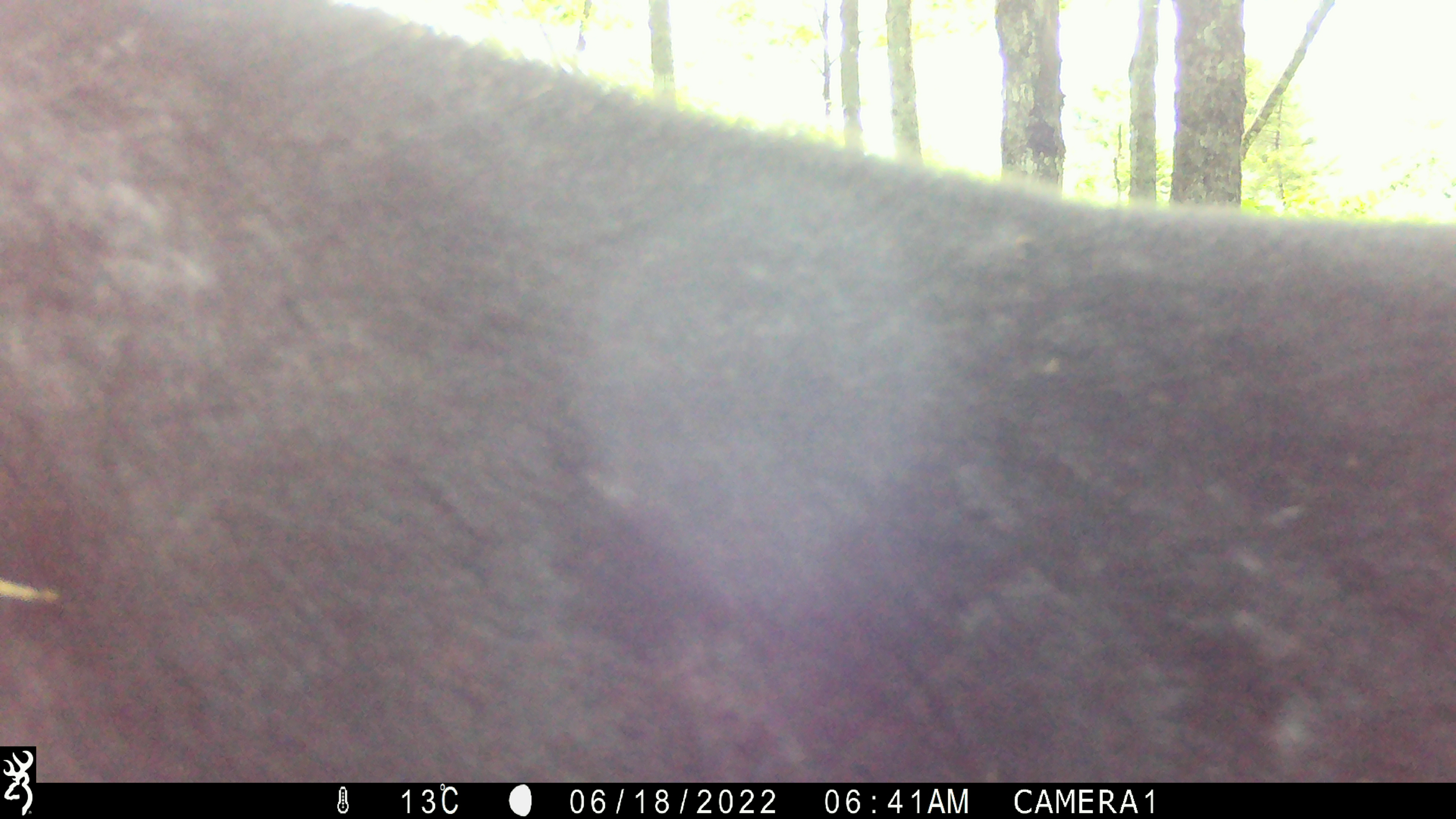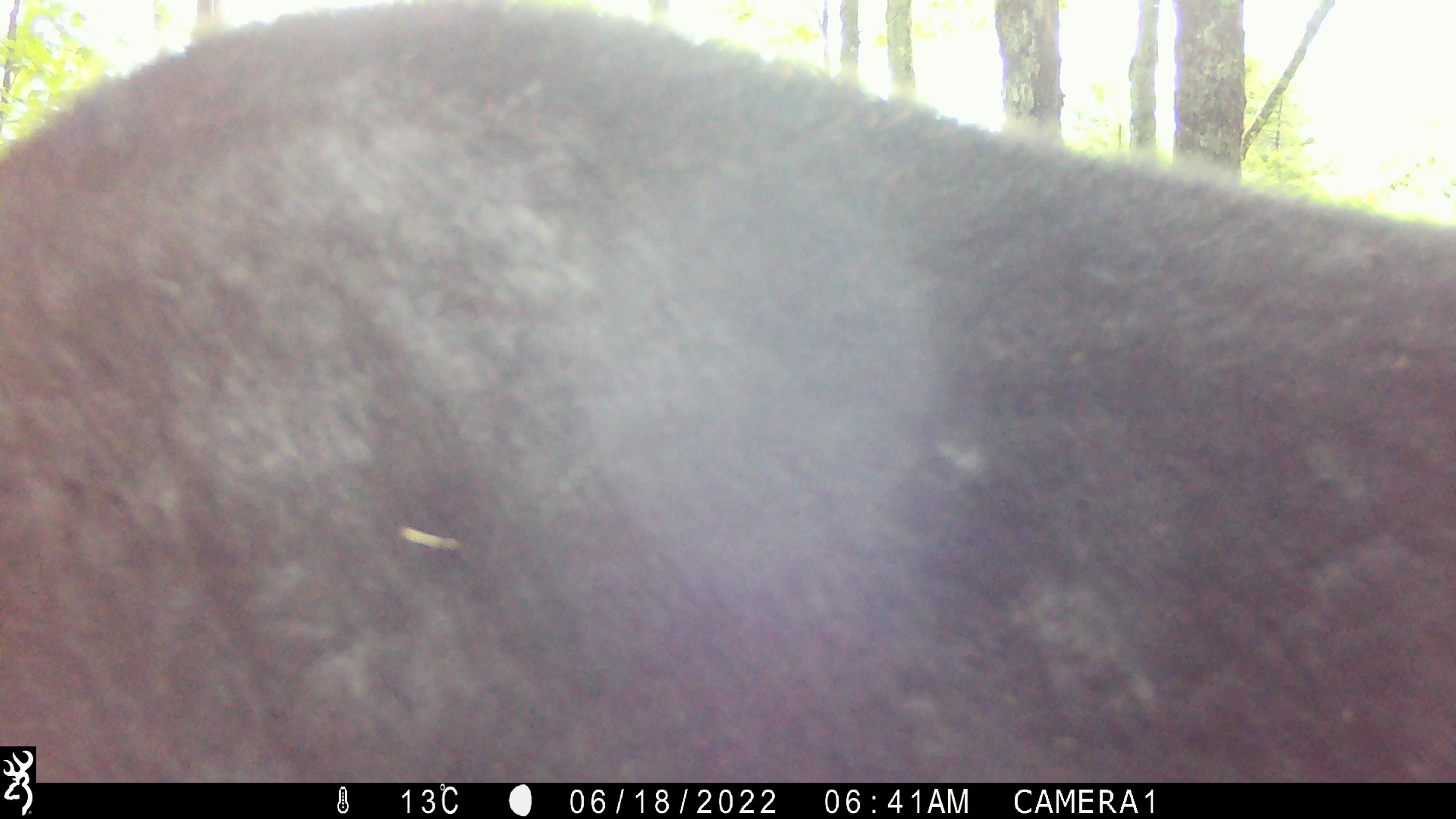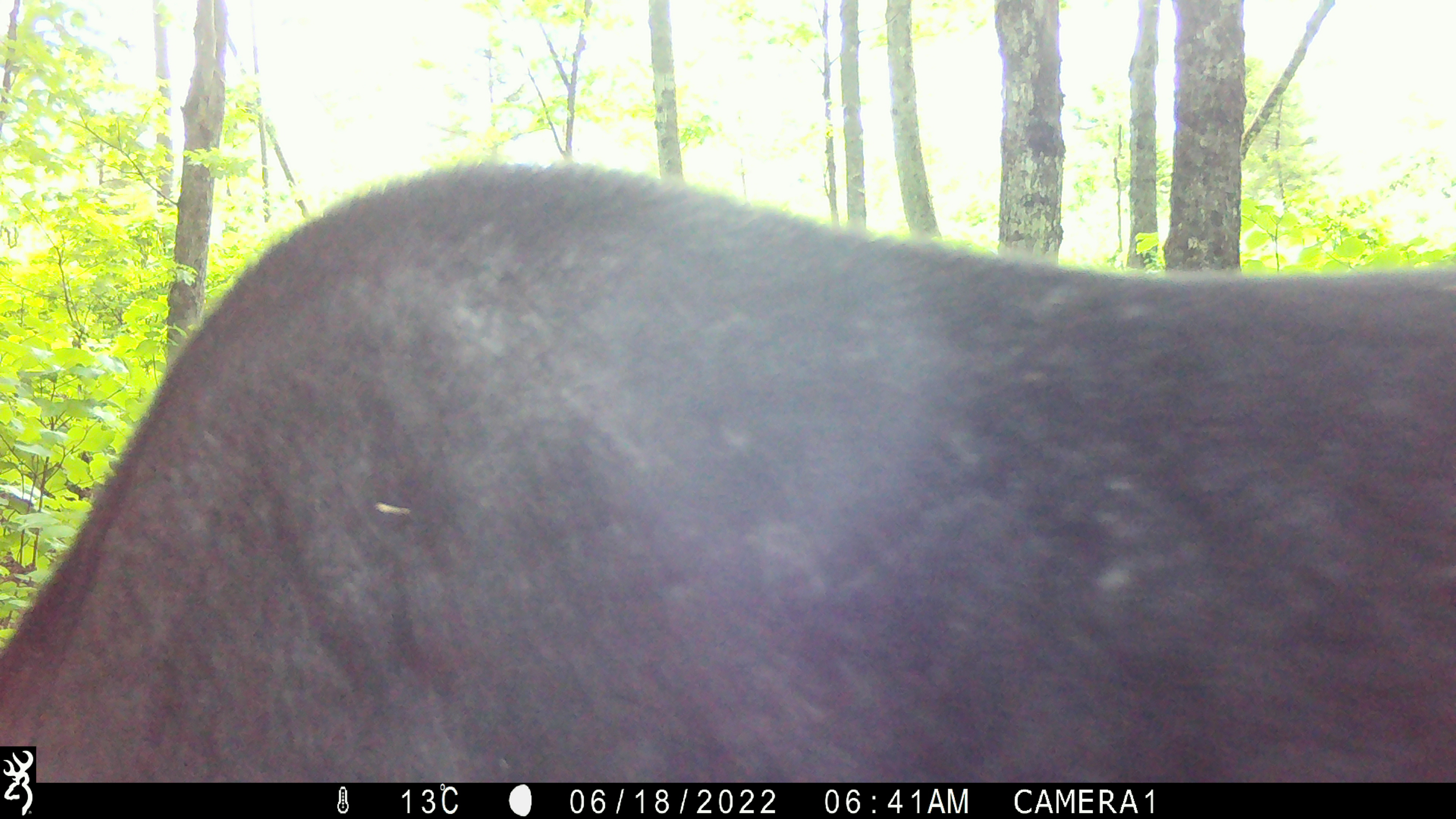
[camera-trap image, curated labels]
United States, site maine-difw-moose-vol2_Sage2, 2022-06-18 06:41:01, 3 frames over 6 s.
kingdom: Animalia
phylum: Chordata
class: Mammalia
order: Artiodactyla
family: Cervidae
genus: Alces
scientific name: Alces alces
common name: moose